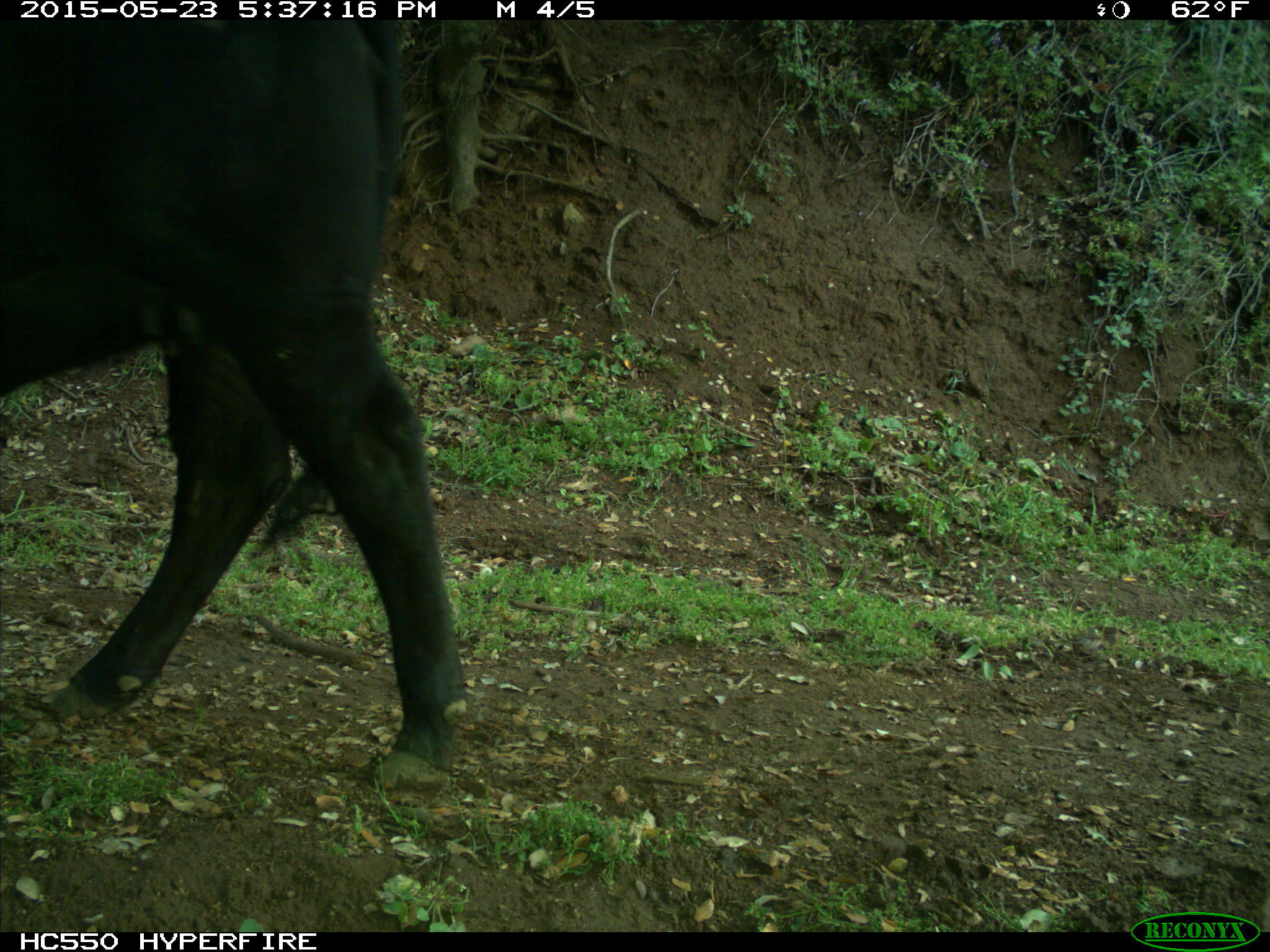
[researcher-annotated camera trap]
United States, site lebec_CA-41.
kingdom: Animalia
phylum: Chordata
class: Mammalia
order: Artiodactyla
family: Bovidae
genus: Bos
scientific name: Bos taurus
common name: domestic cow